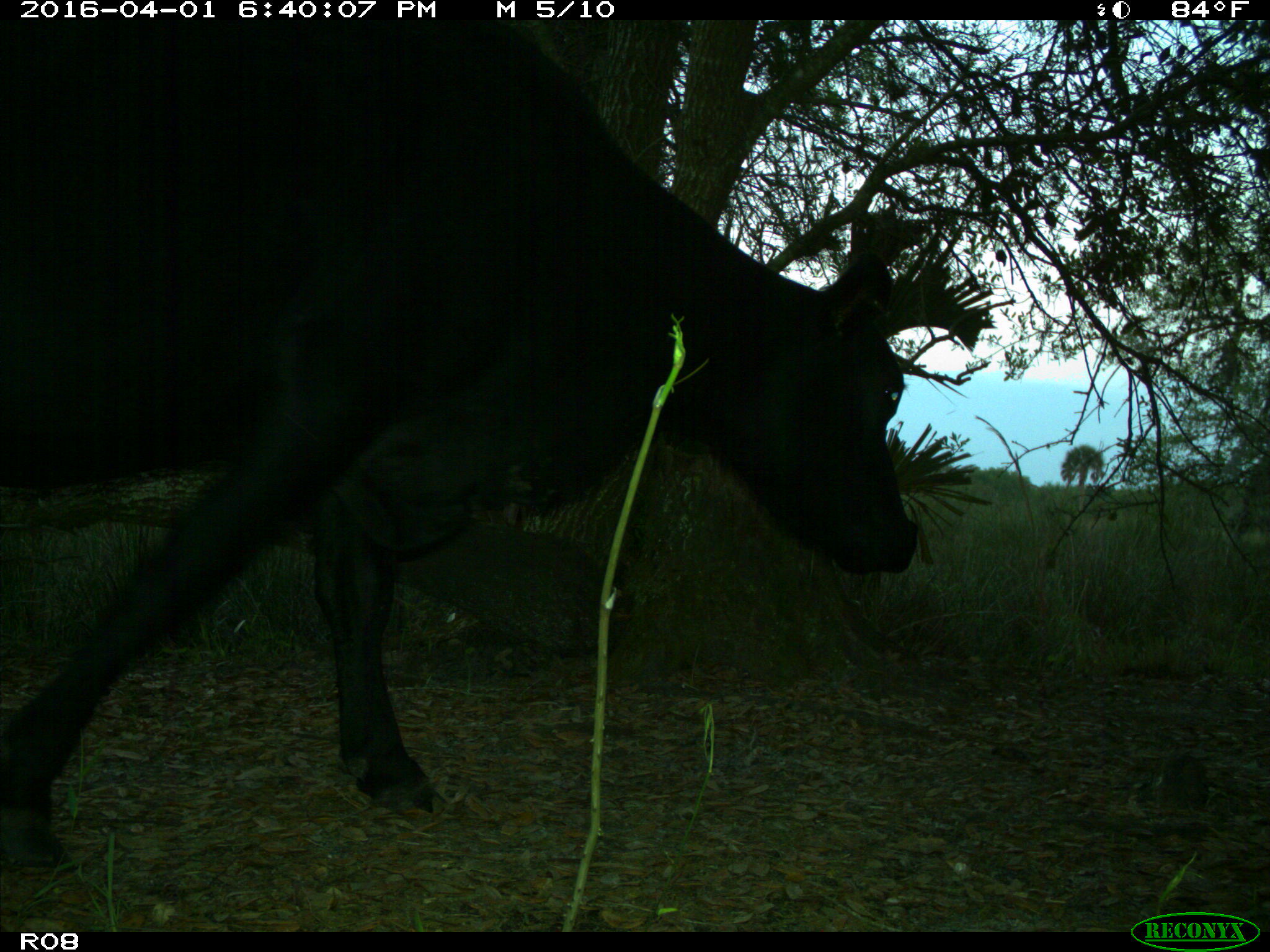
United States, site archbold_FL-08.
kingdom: Animalia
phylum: Chordata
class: Mammalia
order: Artiodactyla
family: Bovidae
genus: Bos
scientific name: Bos taurus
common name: domestic cow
Bos taurus (domestic cow).